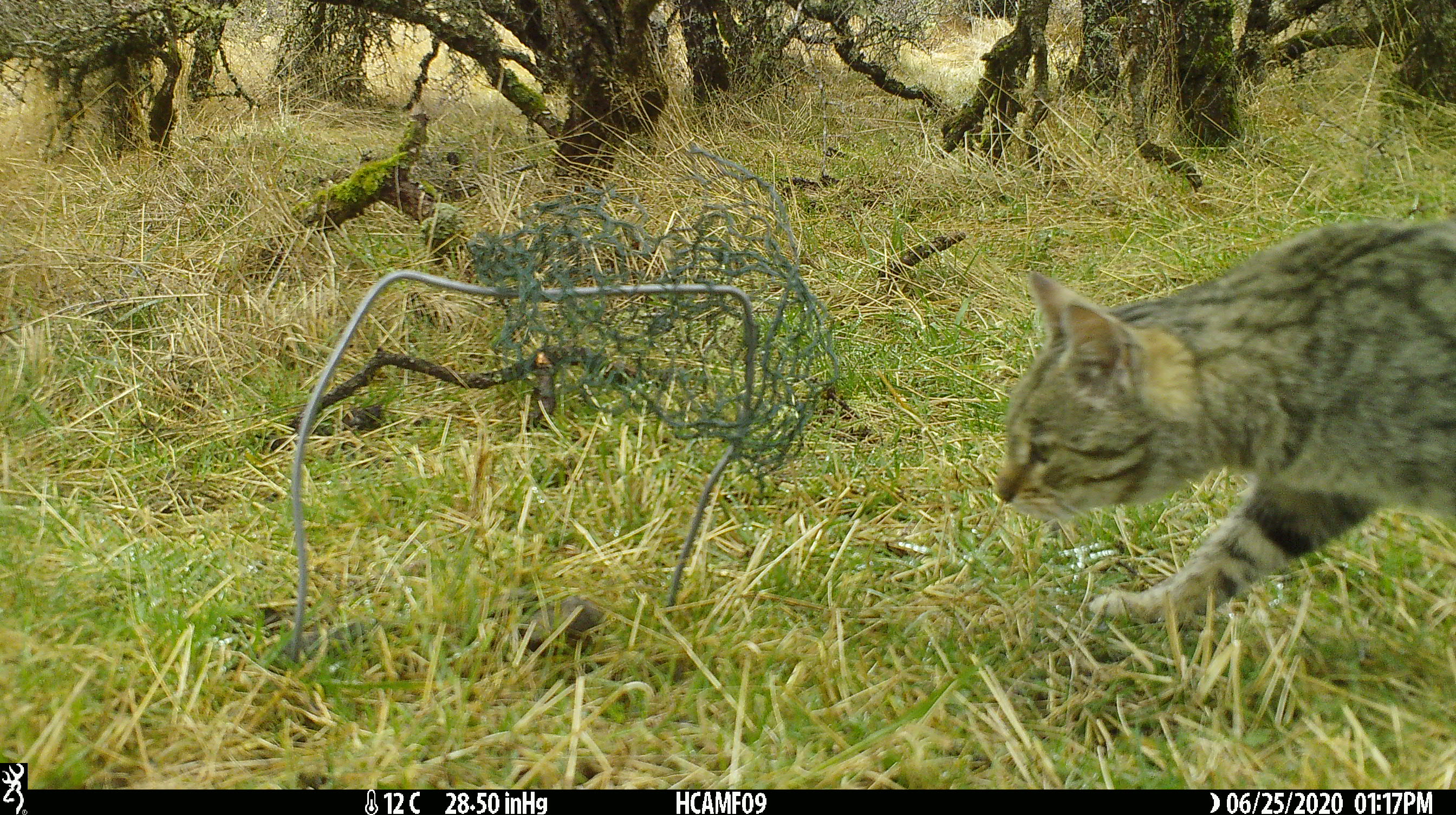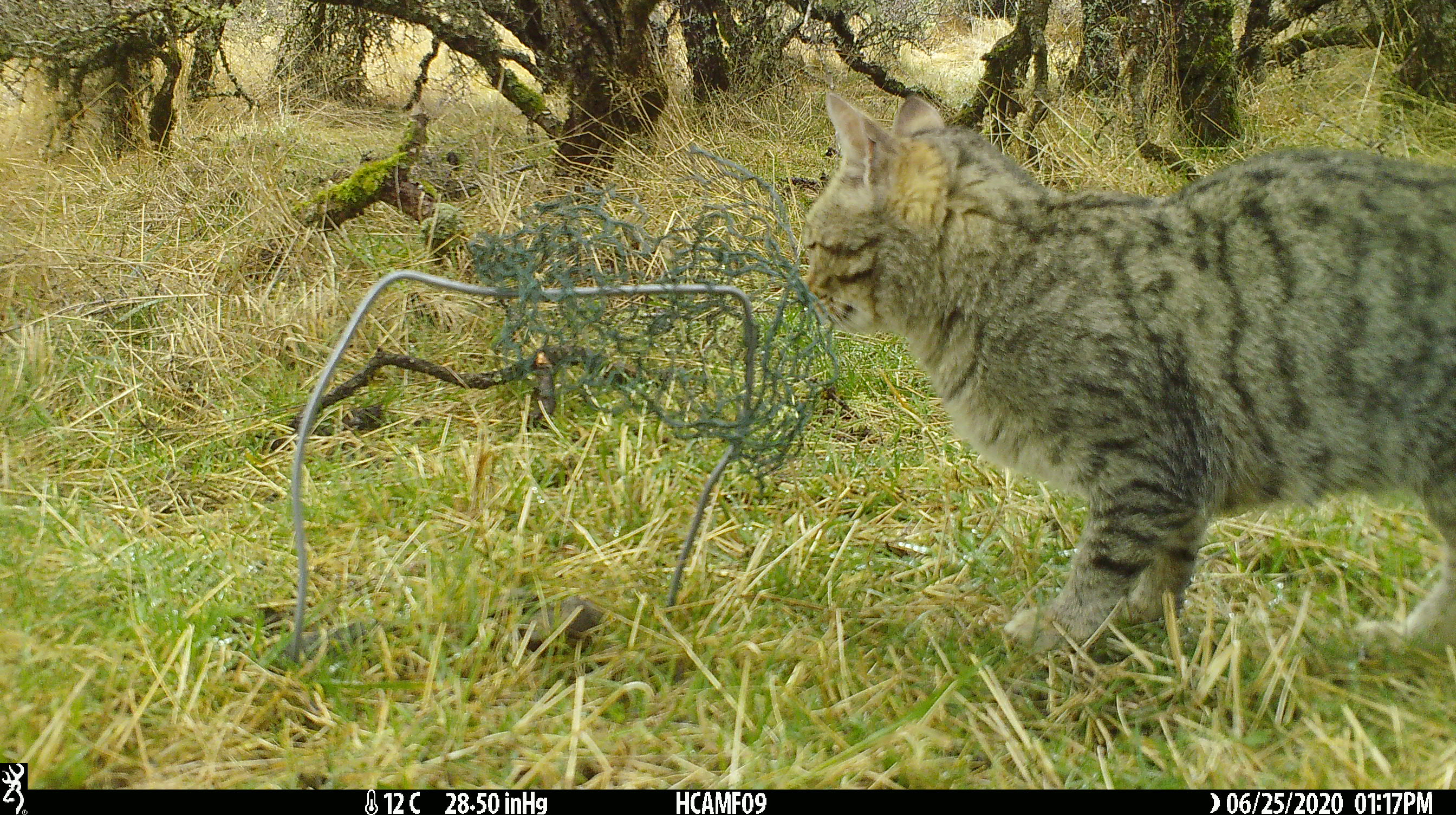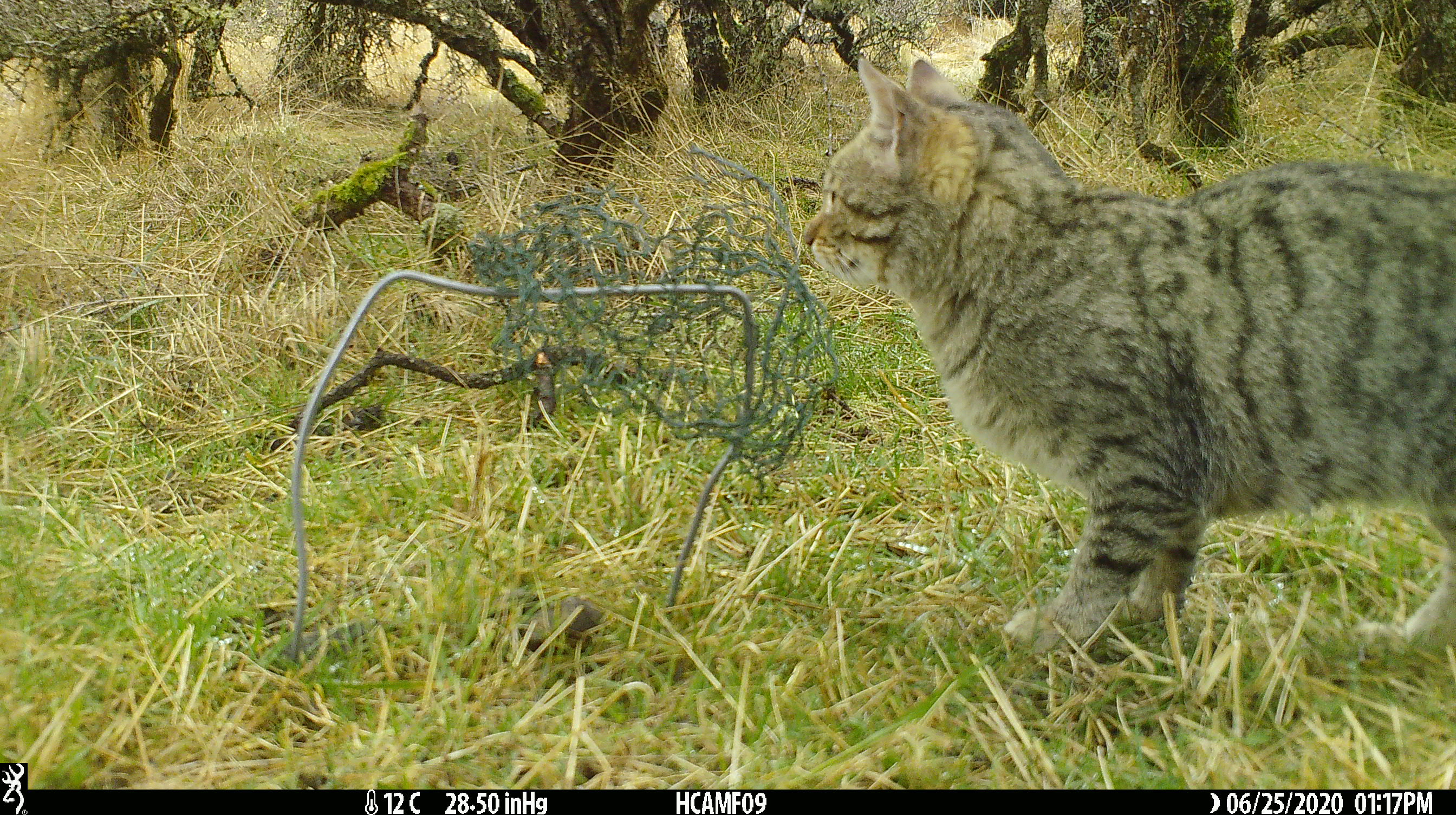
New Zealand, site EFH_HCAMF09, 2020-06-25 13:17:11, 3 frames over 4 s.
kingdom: Animalia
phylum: Chordata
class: Mammalia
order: Carnivora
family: Felidae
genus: Felis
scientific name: Felis catus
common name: domestic cat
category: cat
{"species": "cat (domestic cat) (Felis catus)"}